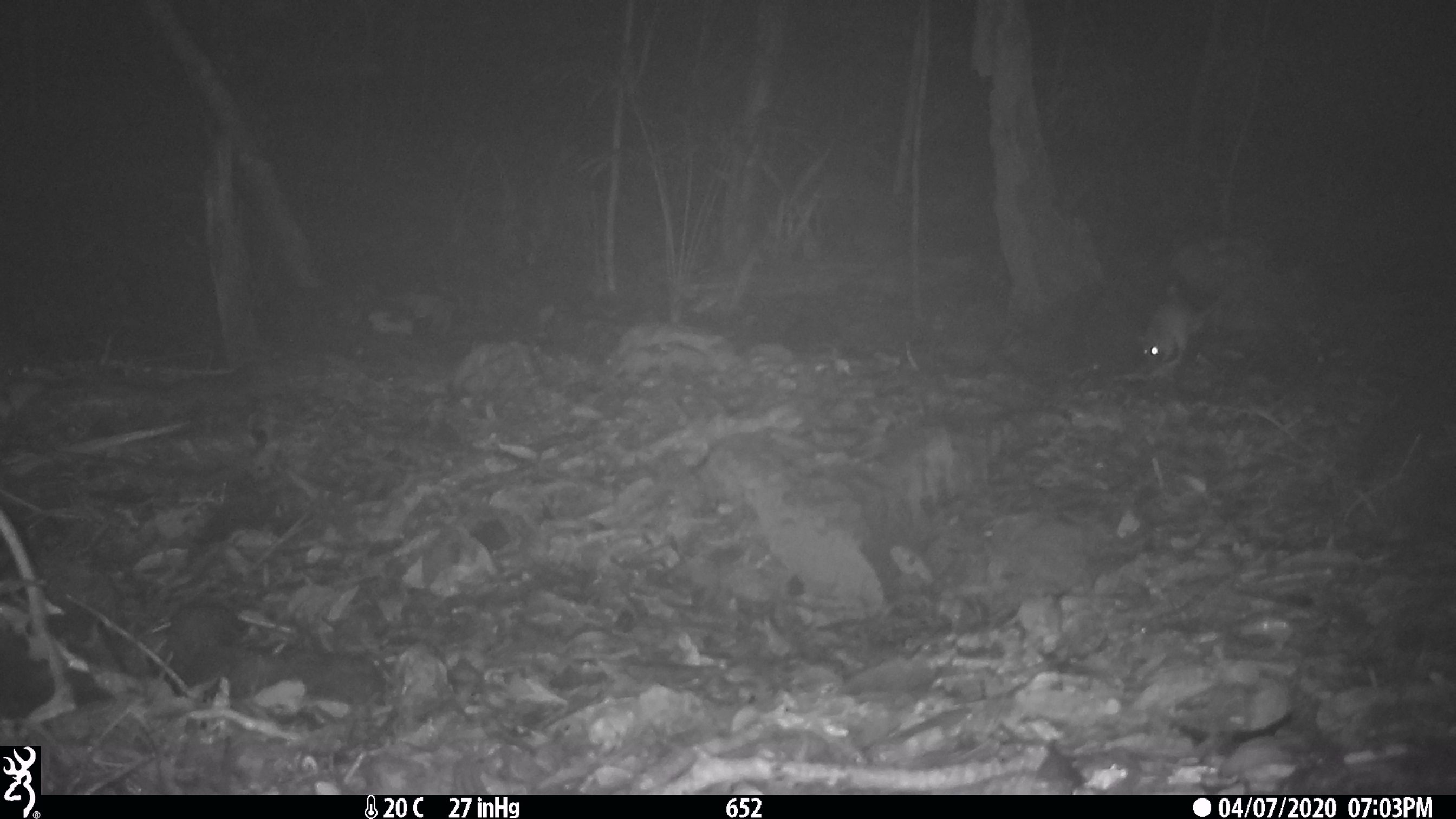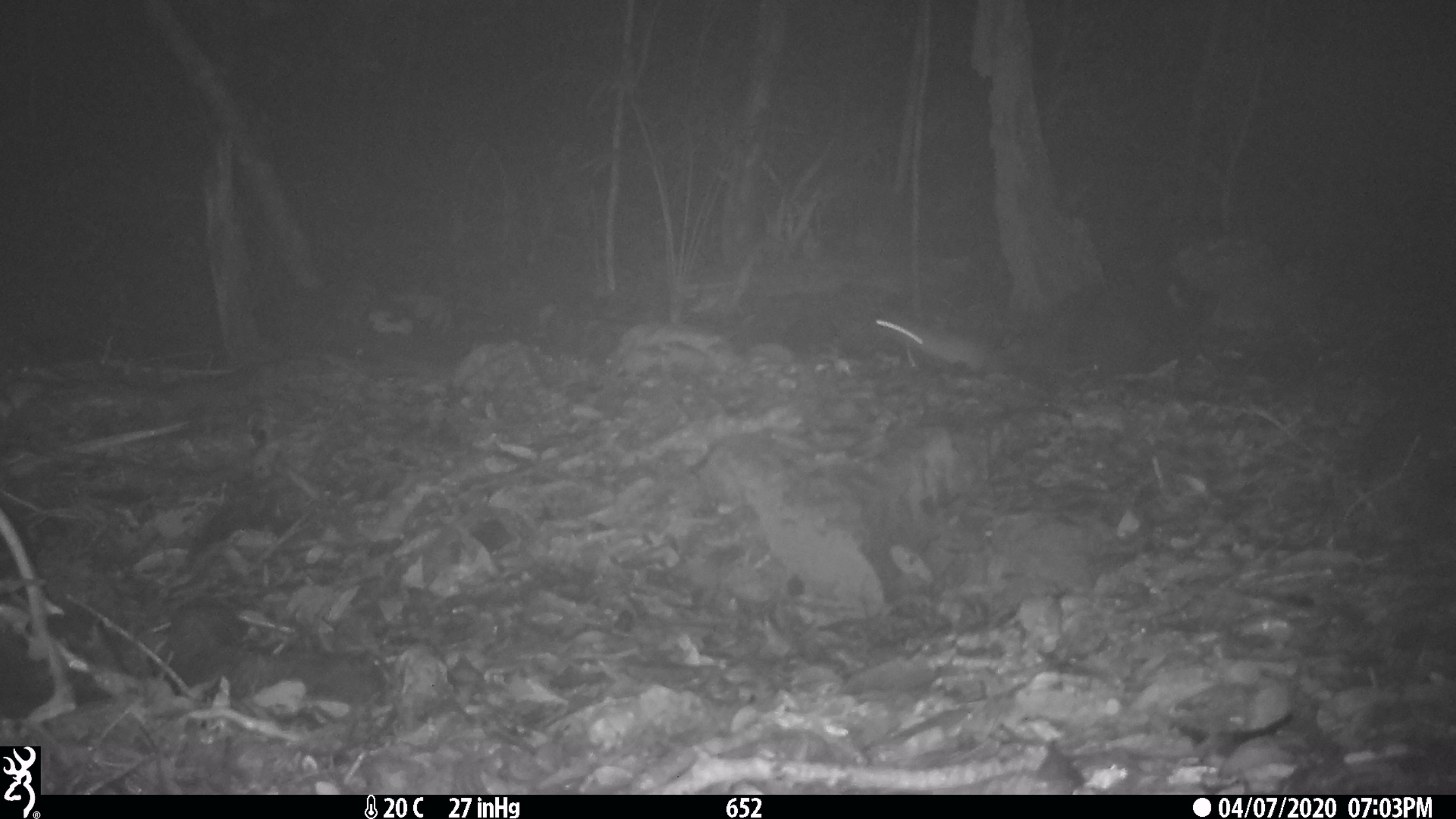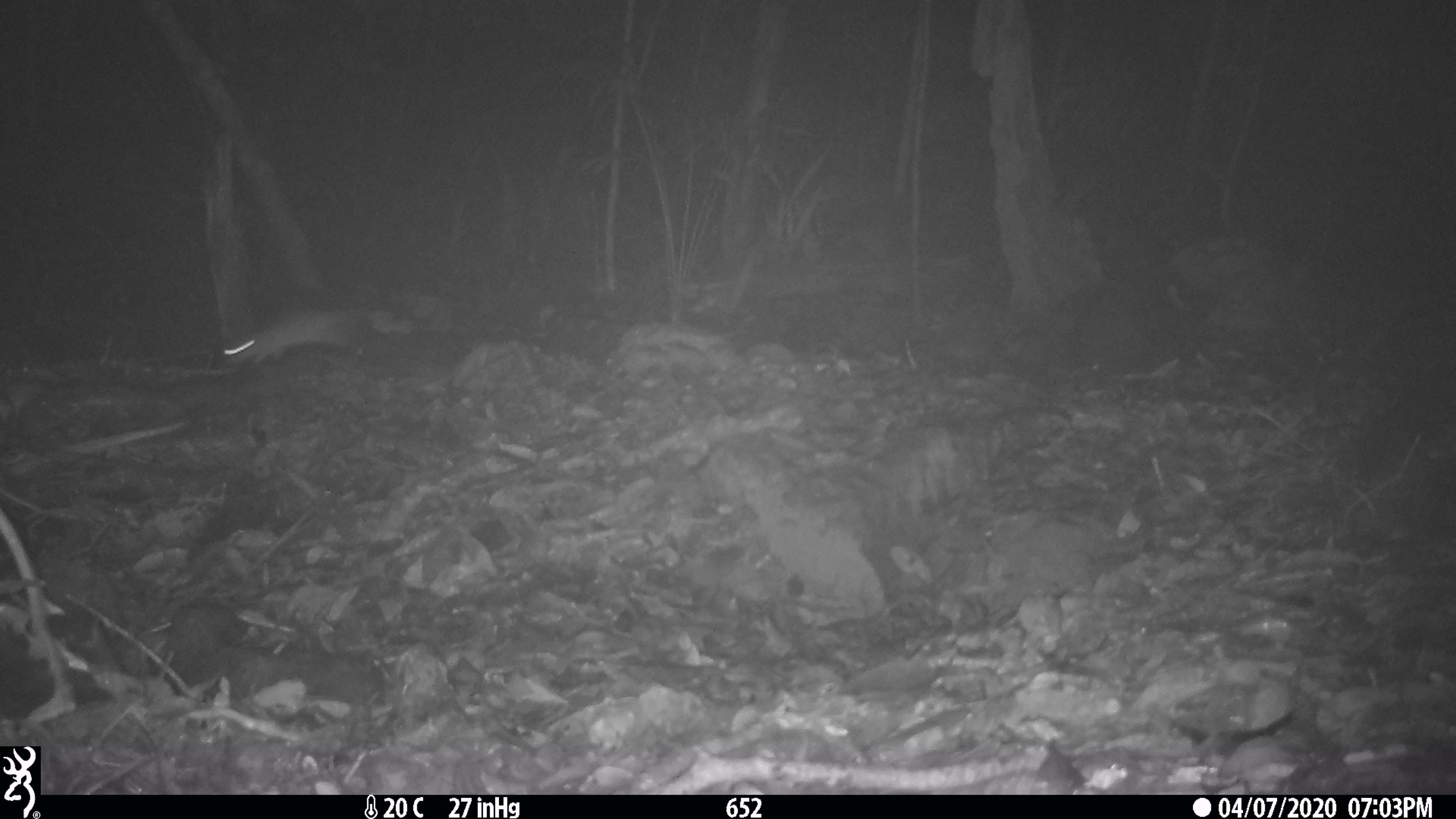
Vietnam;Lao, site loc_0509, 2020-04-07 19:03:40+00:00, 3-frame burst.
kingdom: Animalia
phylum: Chordata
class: Mammalia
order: Rodentia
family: Muridae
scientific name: Muridae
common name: old-world mice and rats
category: unidentified murid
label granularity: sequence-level